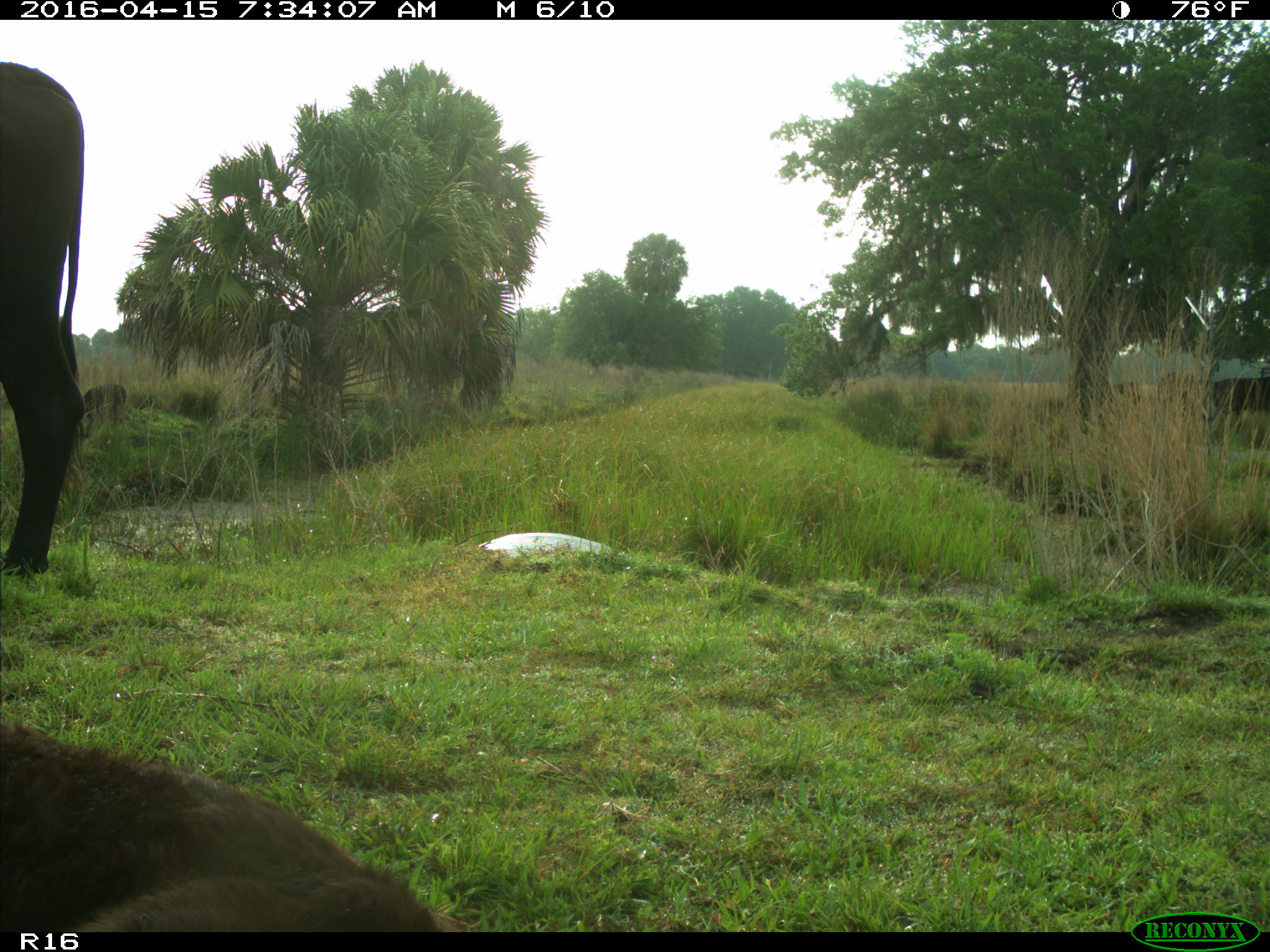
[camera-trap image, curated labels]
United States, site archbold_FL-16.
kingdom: Animalia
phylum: Chordata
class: Mammalia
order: Artiodactyla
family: Bovidae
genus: Bos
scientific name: Bos taurus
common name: domestic cow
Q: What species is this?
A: Bos taurus (domestic cow).